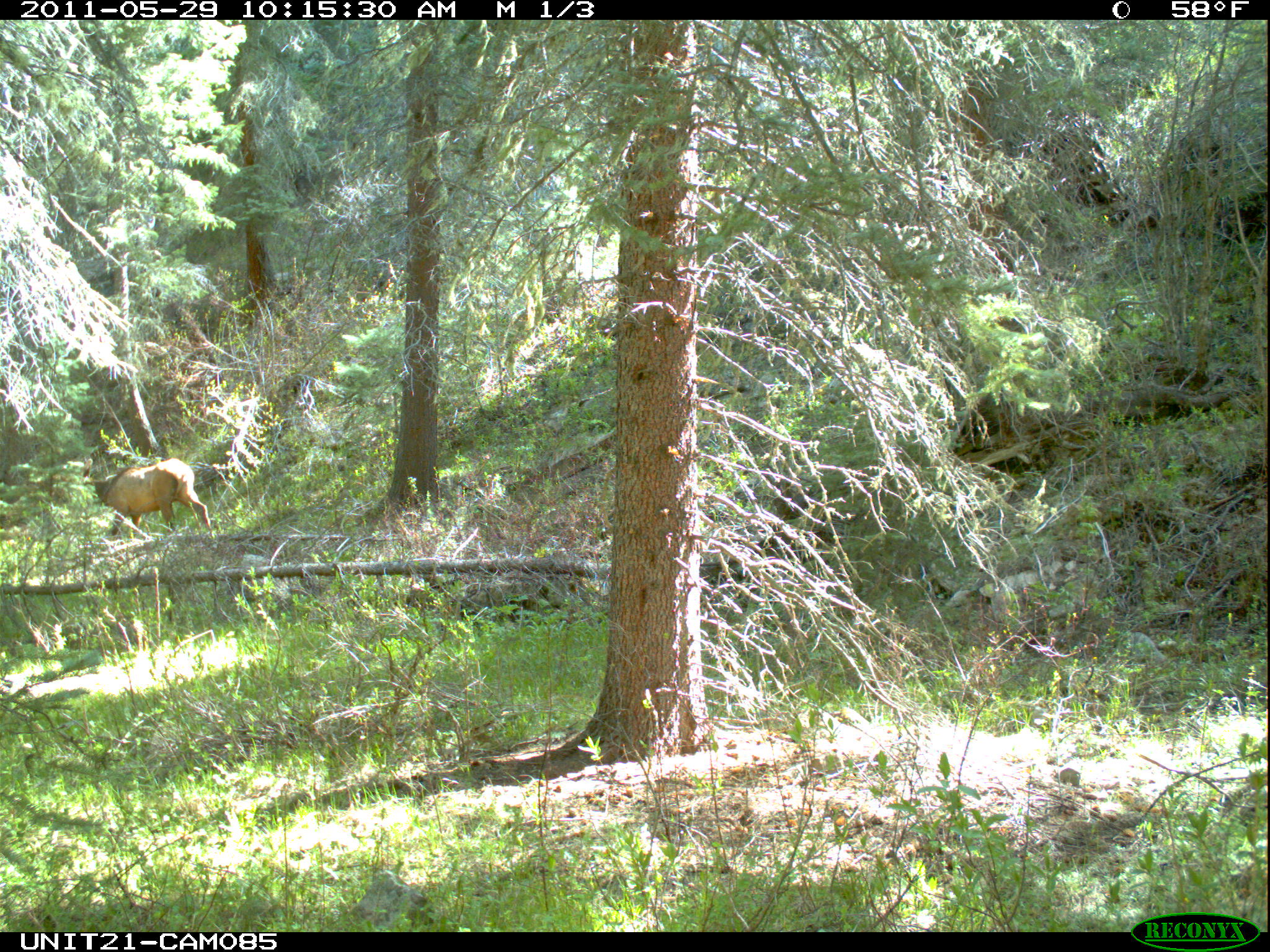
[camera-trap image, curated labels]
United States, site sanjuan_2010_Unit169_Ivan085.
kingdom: Animalia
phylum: Chordata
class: Mammalia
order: Artiodactyla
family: Cervidae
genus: Cervus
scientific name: Cervus elaphus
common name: red deer